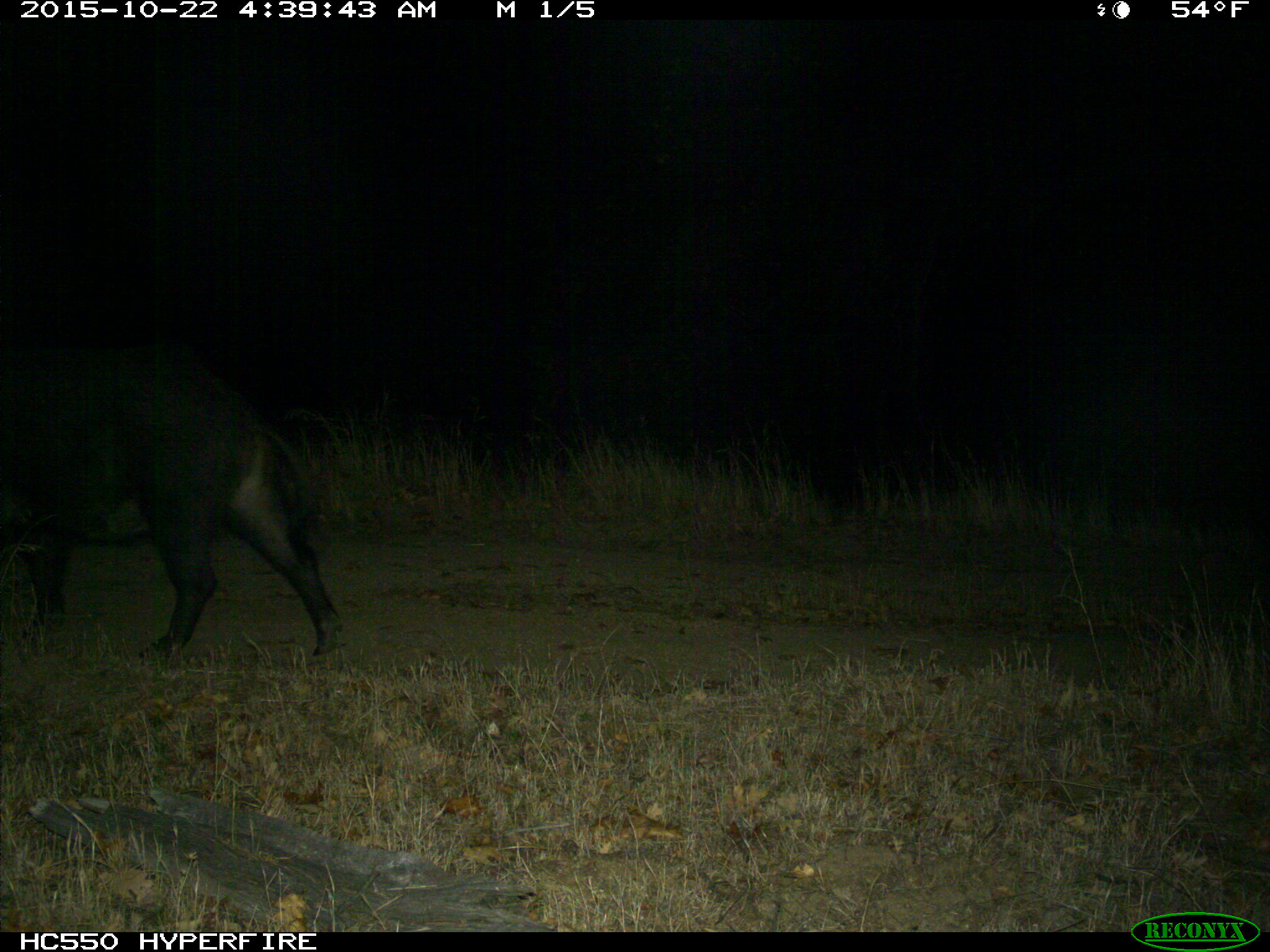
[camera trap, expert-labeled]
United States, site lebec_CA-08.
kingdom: Animalia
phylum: Chordata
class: Mammalia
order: Artiodactyla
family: Suidae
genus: Sus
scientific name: Sus scrofa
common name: wild boar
Sus scrofa (wild boar).